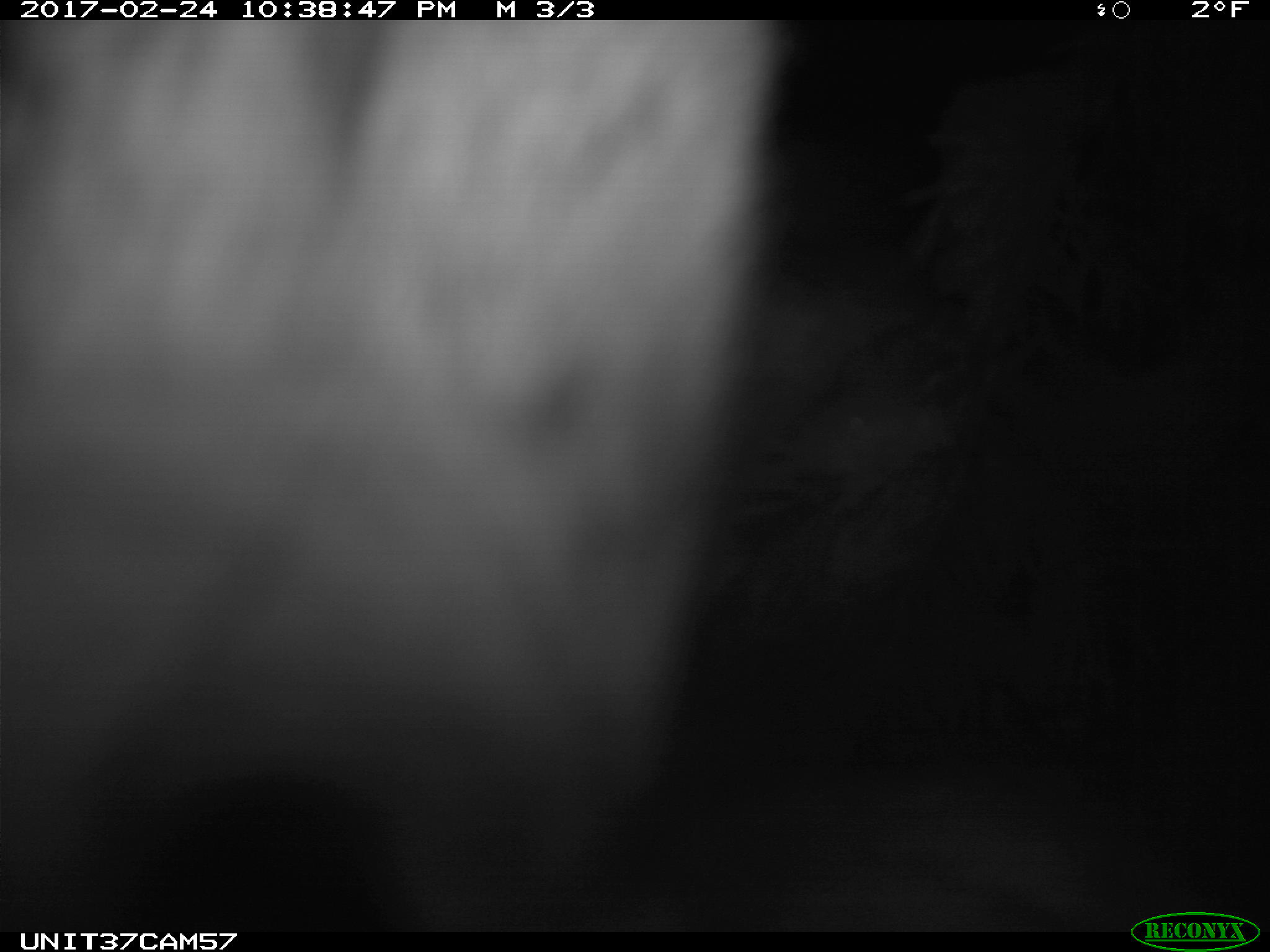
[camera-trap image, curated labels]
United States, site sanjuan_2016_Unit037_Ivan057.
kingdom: Animalia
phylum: Chordata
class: Mammalia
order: Lagomorpha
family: Leporidae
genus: Lepus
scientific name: Lepus americanus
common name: snowshoe hare